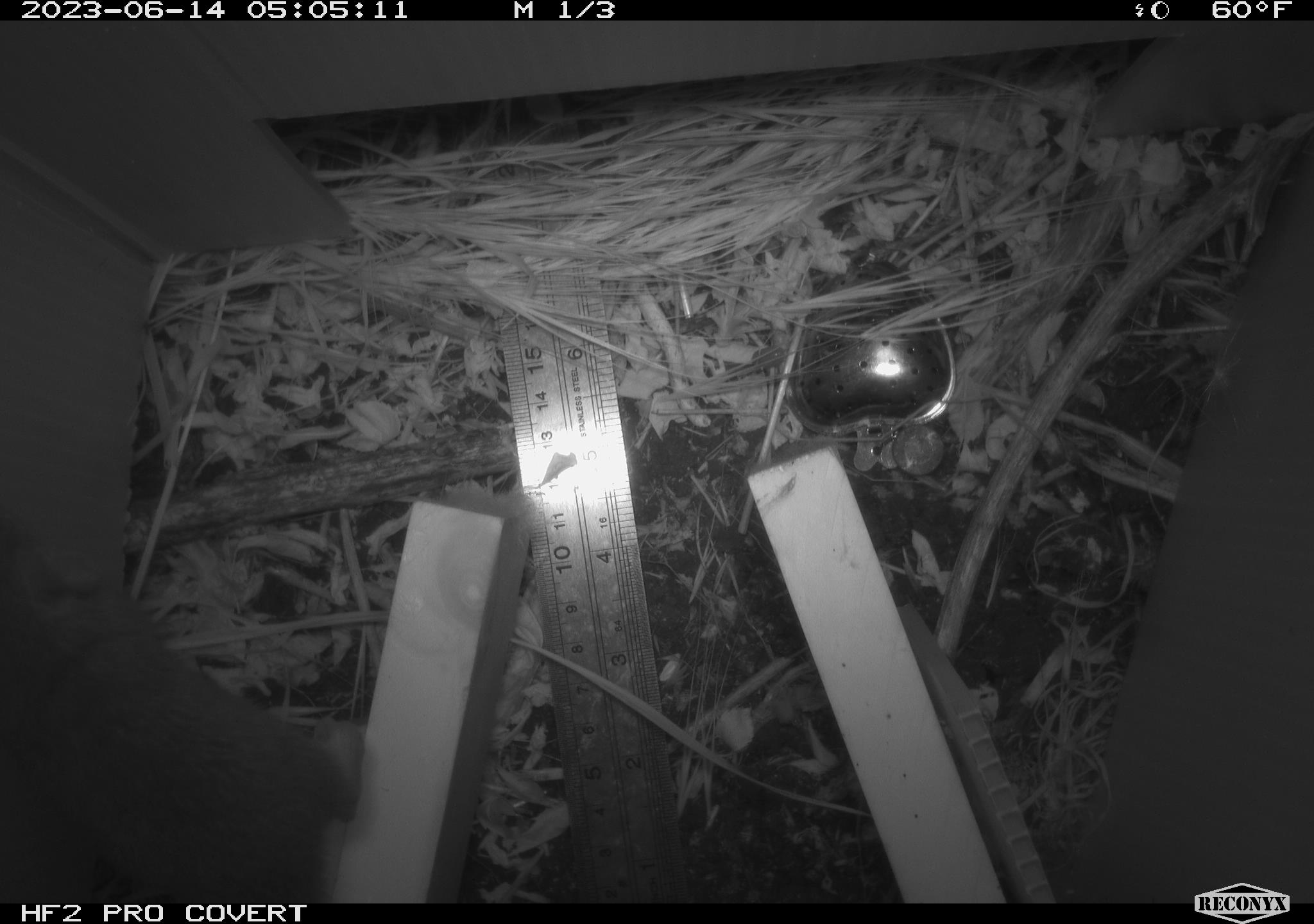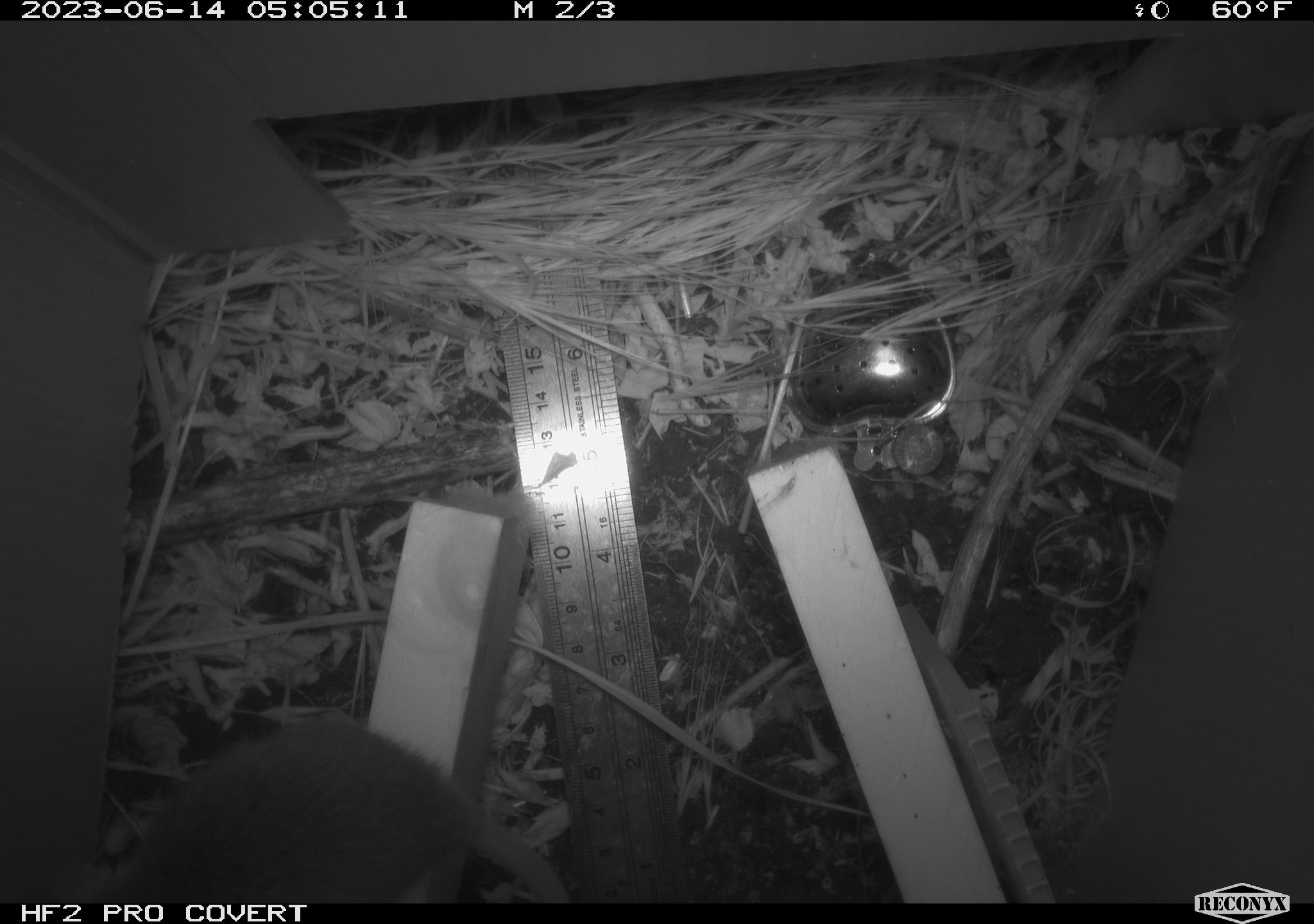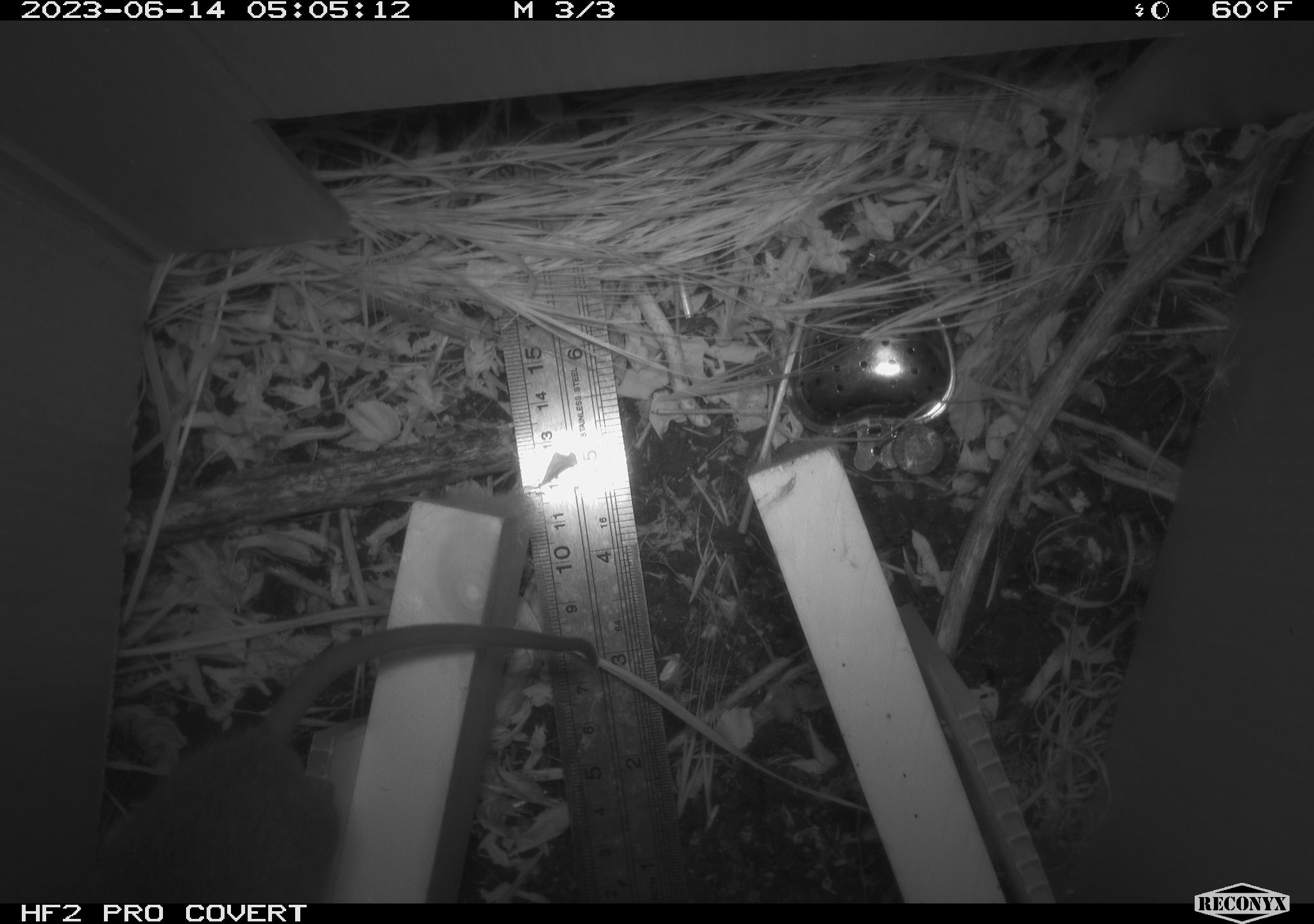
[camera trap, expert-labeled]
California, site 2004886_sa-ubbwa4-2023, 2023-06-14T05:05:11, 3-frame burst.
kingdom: Animalia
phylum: Chordata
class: Mammalia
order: Rodentia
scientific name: Rodentia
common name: mouse species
Mouse species (Rodentia).